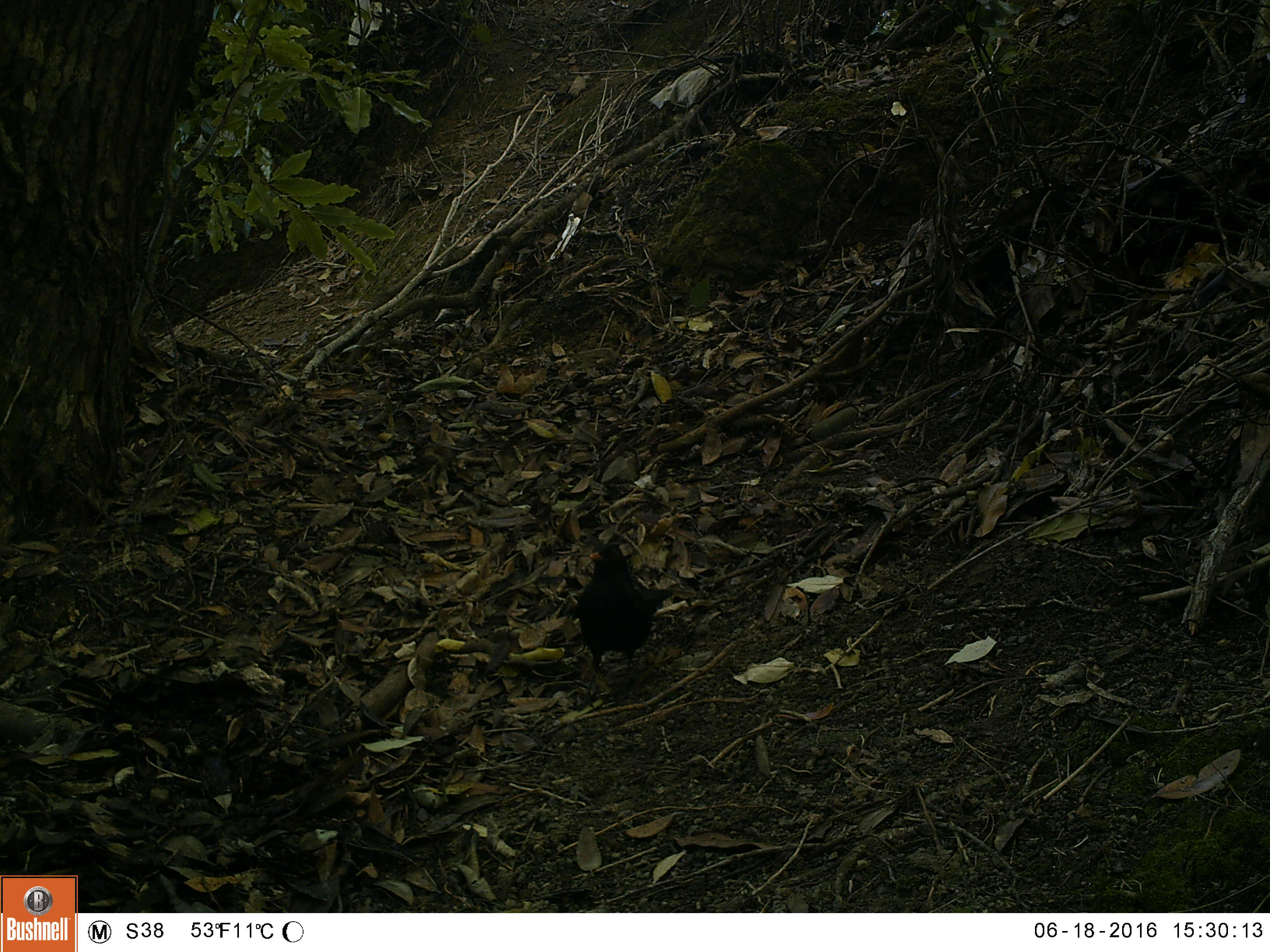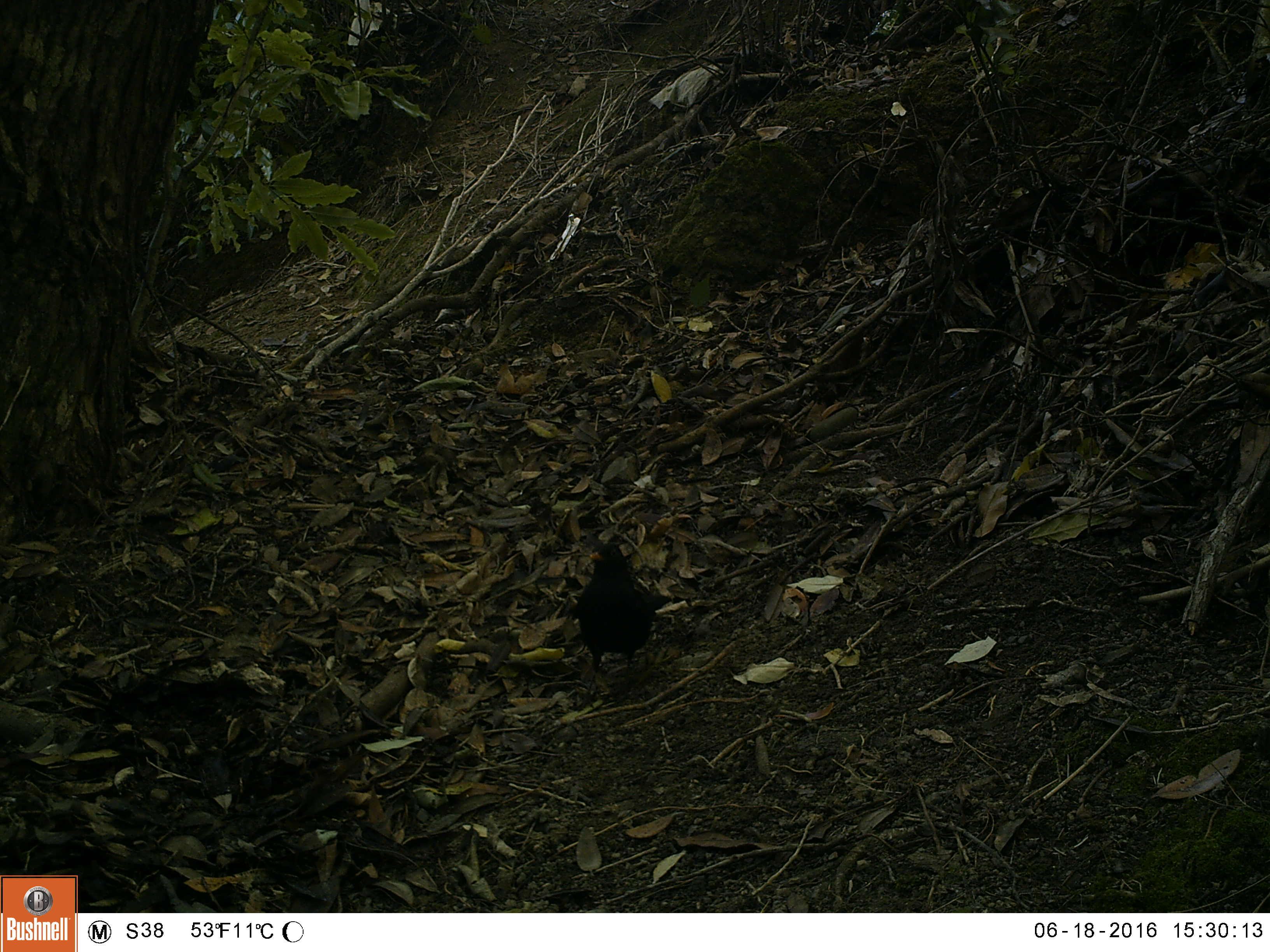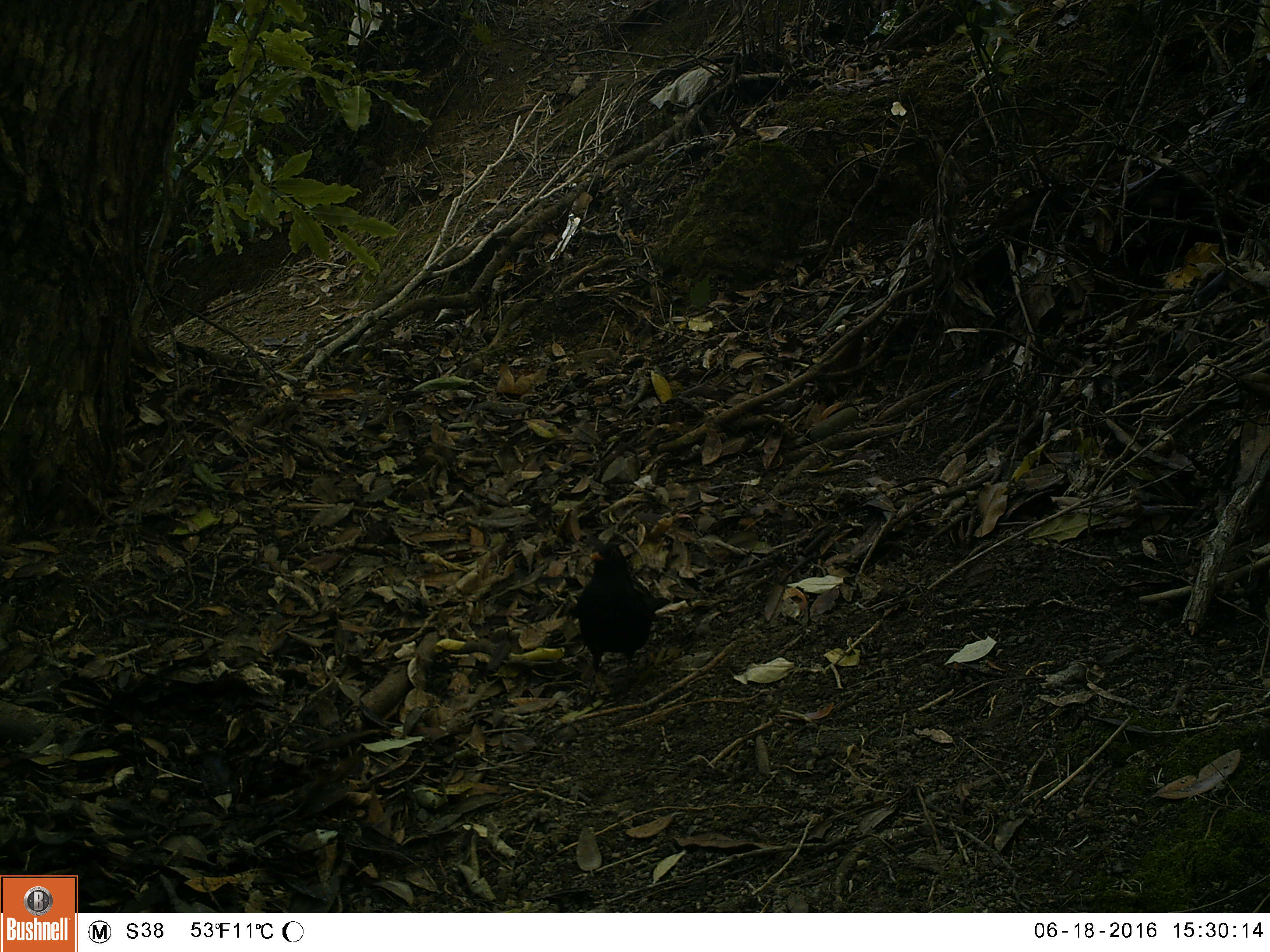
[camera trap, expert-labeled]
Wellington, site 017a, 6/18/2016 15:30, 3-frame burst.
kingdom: Animalia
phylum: Chordata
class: Aves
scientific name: Aves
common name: bird